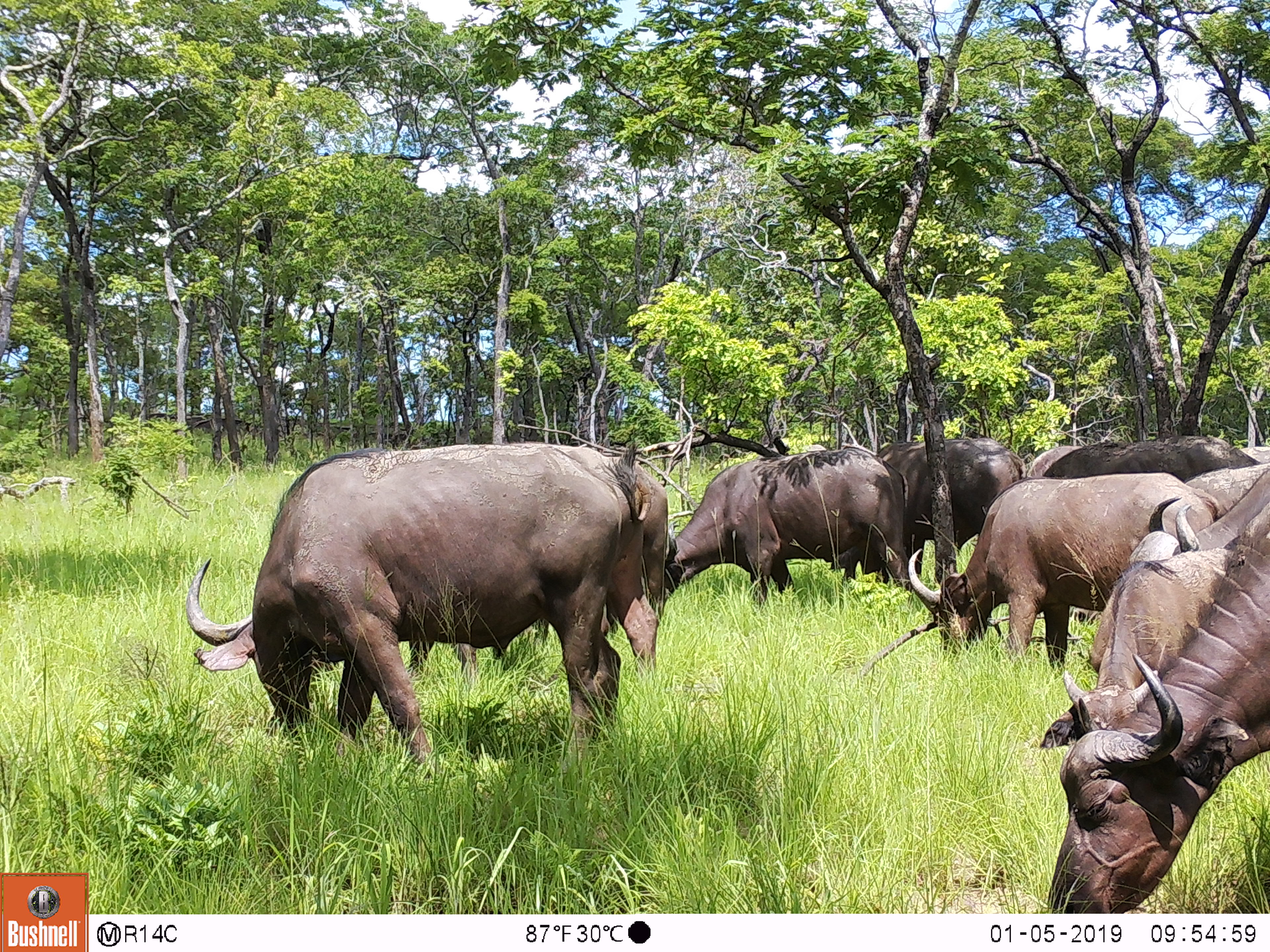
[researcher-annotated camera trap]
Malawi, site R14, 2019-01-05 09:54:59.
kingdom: Animalia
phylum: Chordata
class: Mammalia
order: Artiodactyla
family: Bovidae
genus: Syncerus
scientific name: Syncerus caffer caffer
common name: cape buffalo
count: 6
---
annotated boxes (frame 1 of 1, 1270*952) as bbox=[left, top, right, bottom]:
cape buffalo: bbox=[180, 442, 649, 782]; bbox=[1035, 502, 1268, 913]; bbox=[904, 469, 1228, 657]; bbox=[654, 440, 919, 603]; bbox=[872, 435, 1032, 556]; bbox=[1035, 432, 1268, 479]